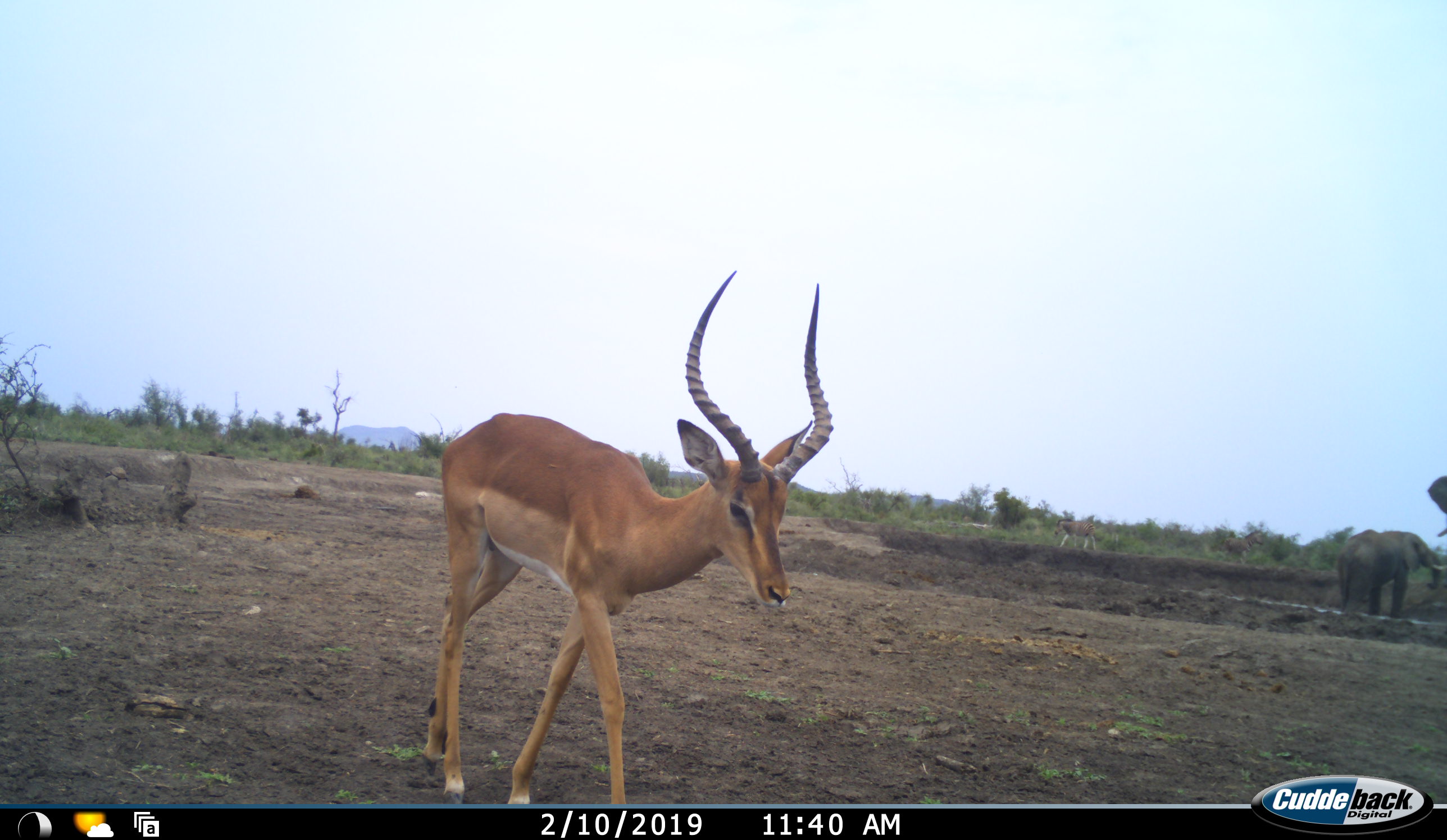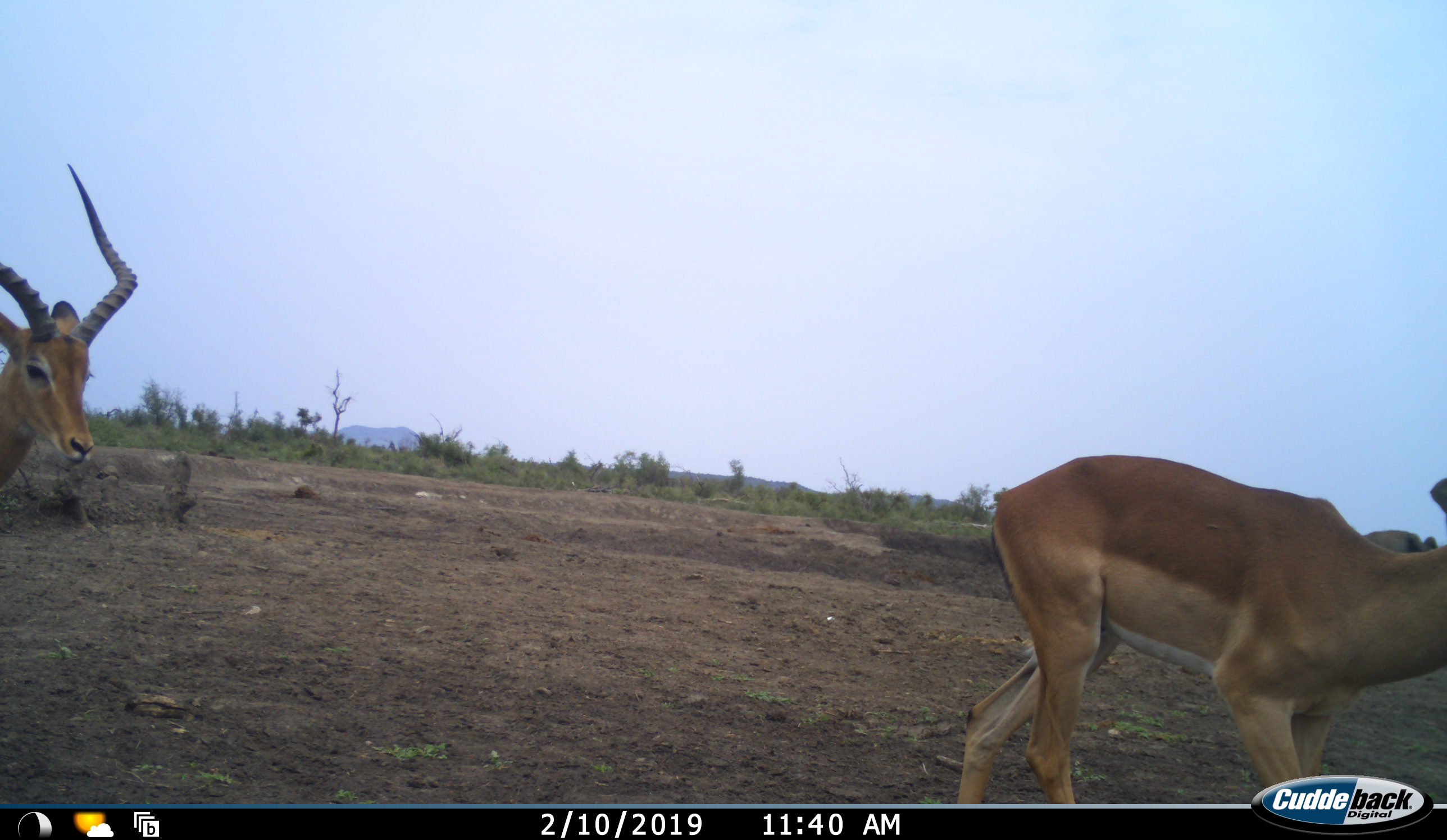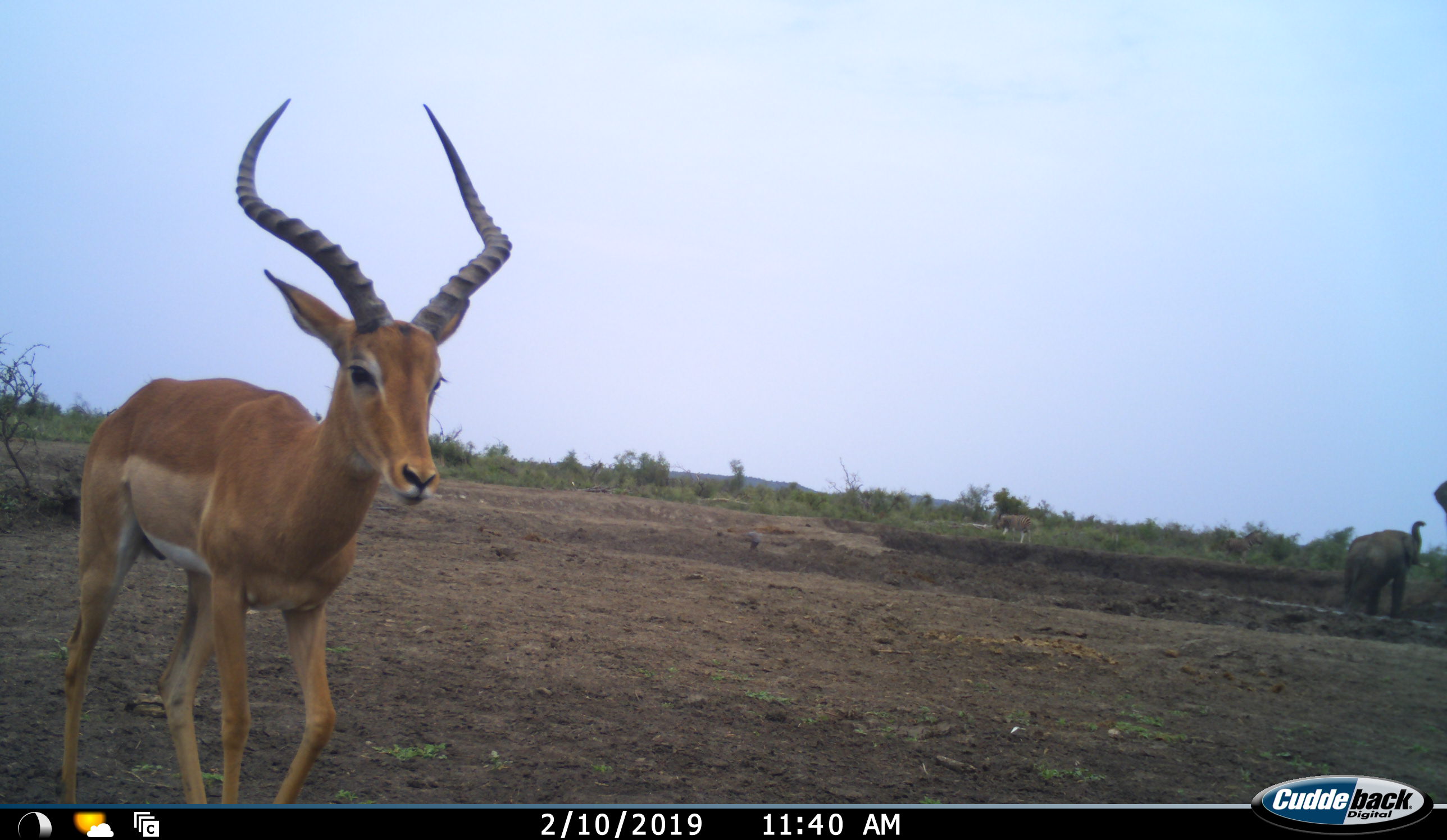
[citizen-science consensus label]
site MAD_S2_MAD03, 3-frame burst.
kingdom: Animalia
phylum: Chordata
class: Mammalia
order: Proboscidea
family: Elephantidae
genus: Loxodonta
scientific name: Loxodonta africana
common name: african bush elephant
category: elephant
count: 2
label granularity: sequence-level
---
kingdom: Animalia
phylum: Chordata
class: Mammalia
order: Artiodactyla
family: Bovidae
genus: Aepyceros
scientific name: Aepyceros melampus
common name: impala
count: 2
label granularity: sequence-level